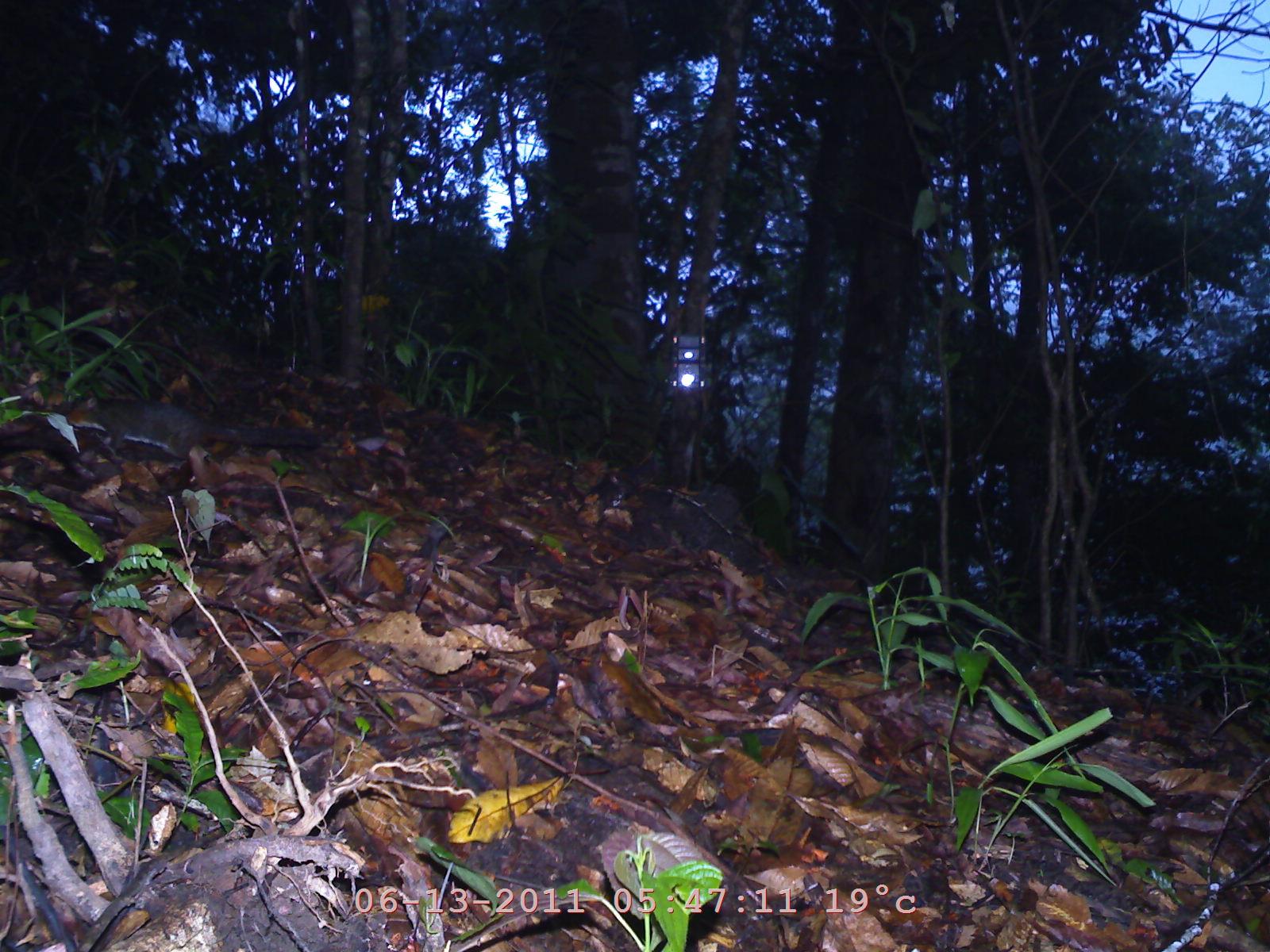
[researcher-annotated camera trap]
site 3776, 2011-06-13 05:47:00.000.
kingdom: Animalia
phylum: Chordata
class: Mammalia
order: Rodentia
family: Sciuridae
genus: Dremomys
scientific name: Dremomys rufigenis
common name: asian red-cheeked squirrel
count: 1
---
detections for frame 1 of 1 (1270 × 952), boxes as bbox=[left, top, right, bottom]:
dremomys rufigenis: bbox=[66, 388, 322, 468]